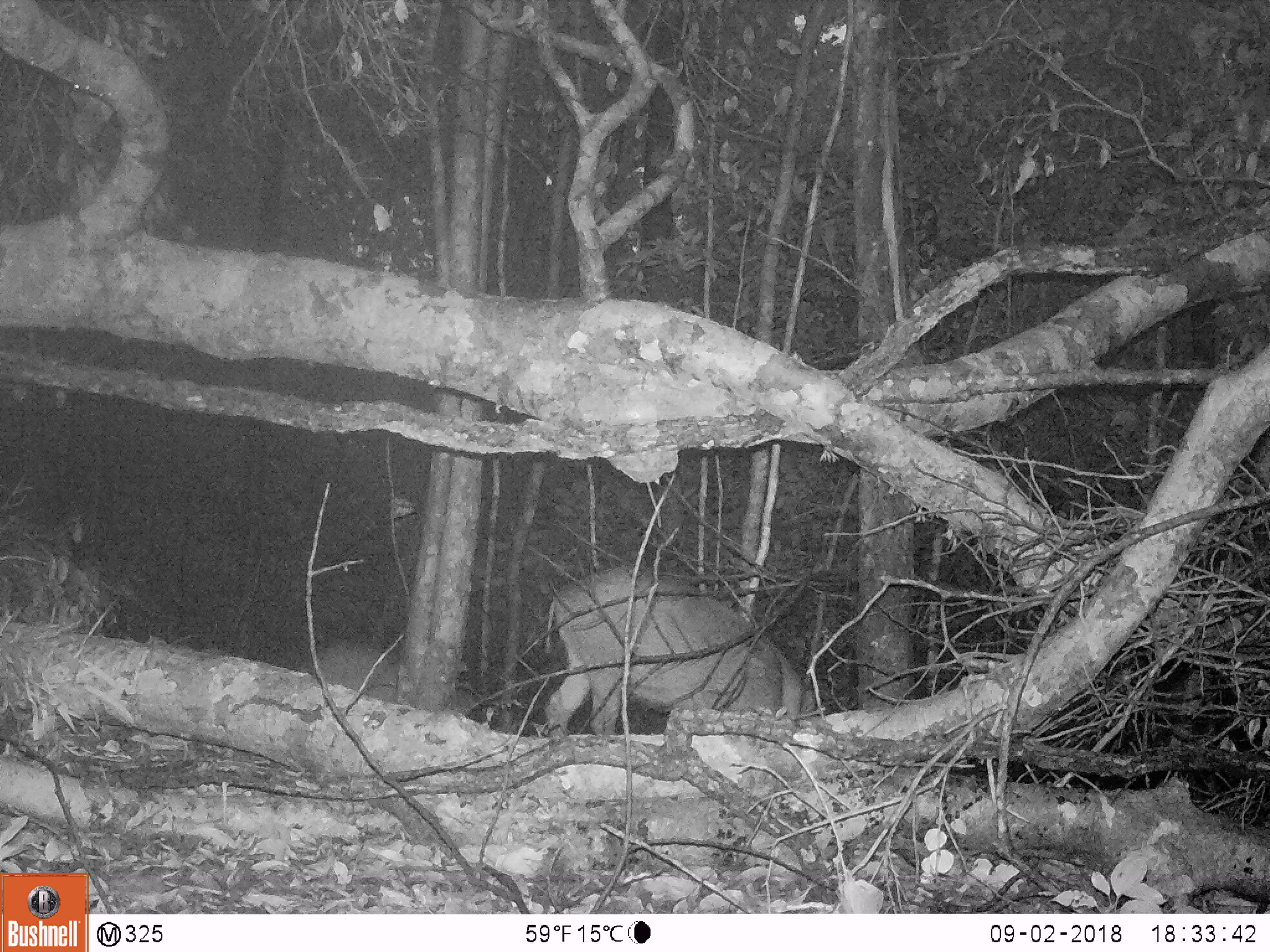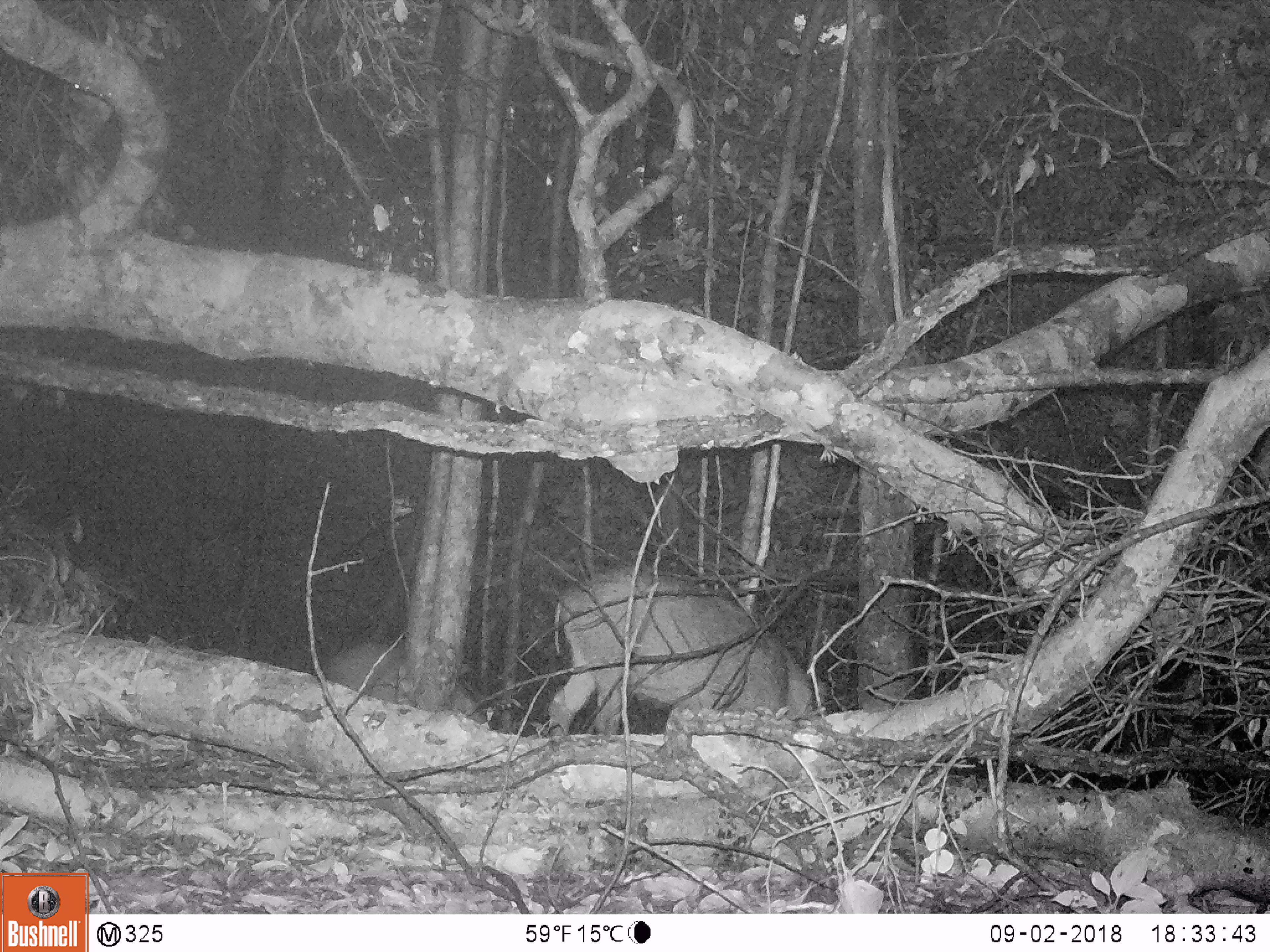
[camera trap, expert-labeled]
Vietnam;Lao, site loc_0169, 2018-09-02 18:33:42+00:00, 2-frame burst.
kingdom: Animalia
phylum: Chordata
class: Mammalia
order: Artiodactyla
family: Suidae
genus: Sus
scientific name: Sus scrofa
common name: eurasian wild pig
Eurasian wild pig (Sus scrofa). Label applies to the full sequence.